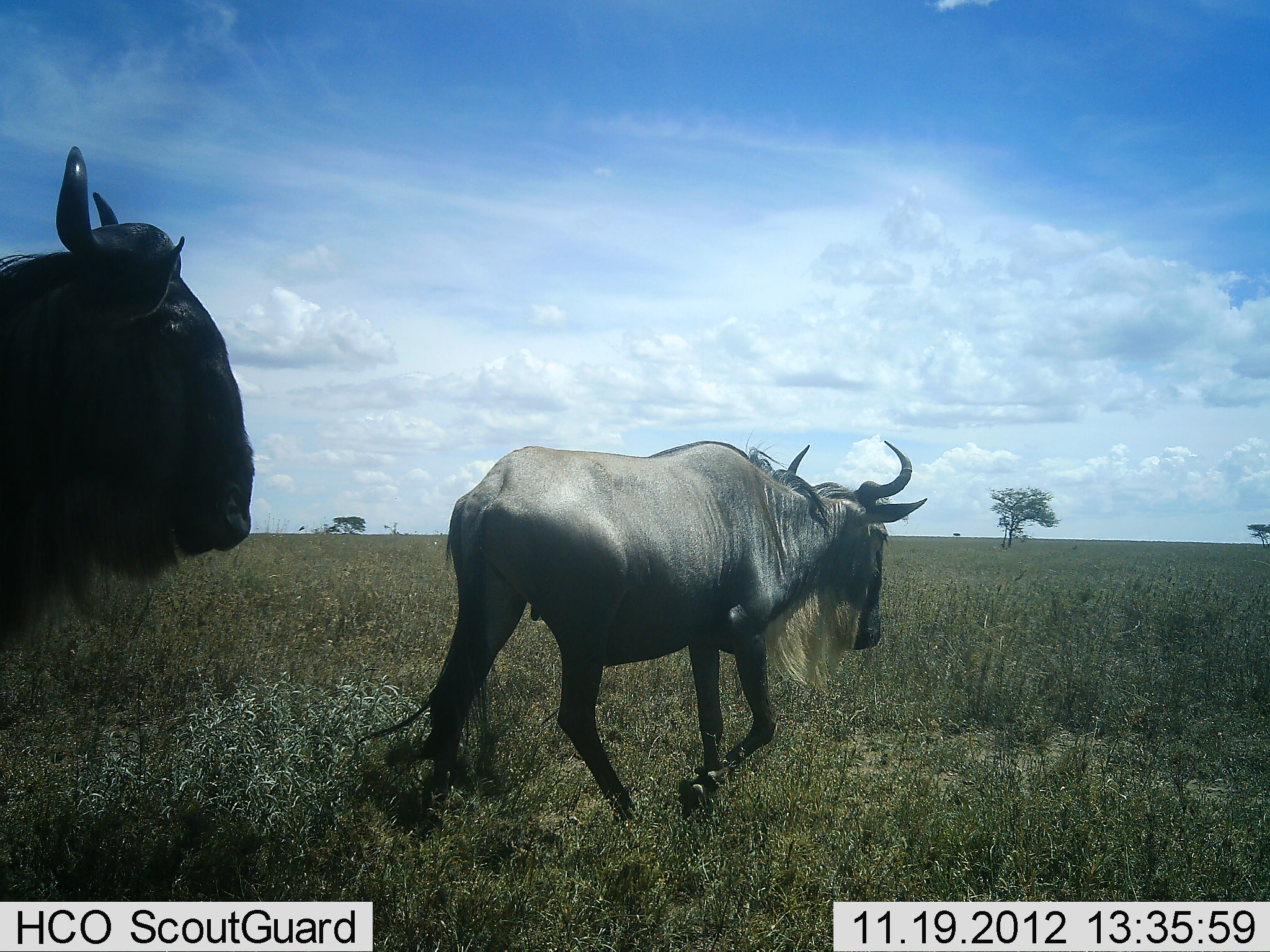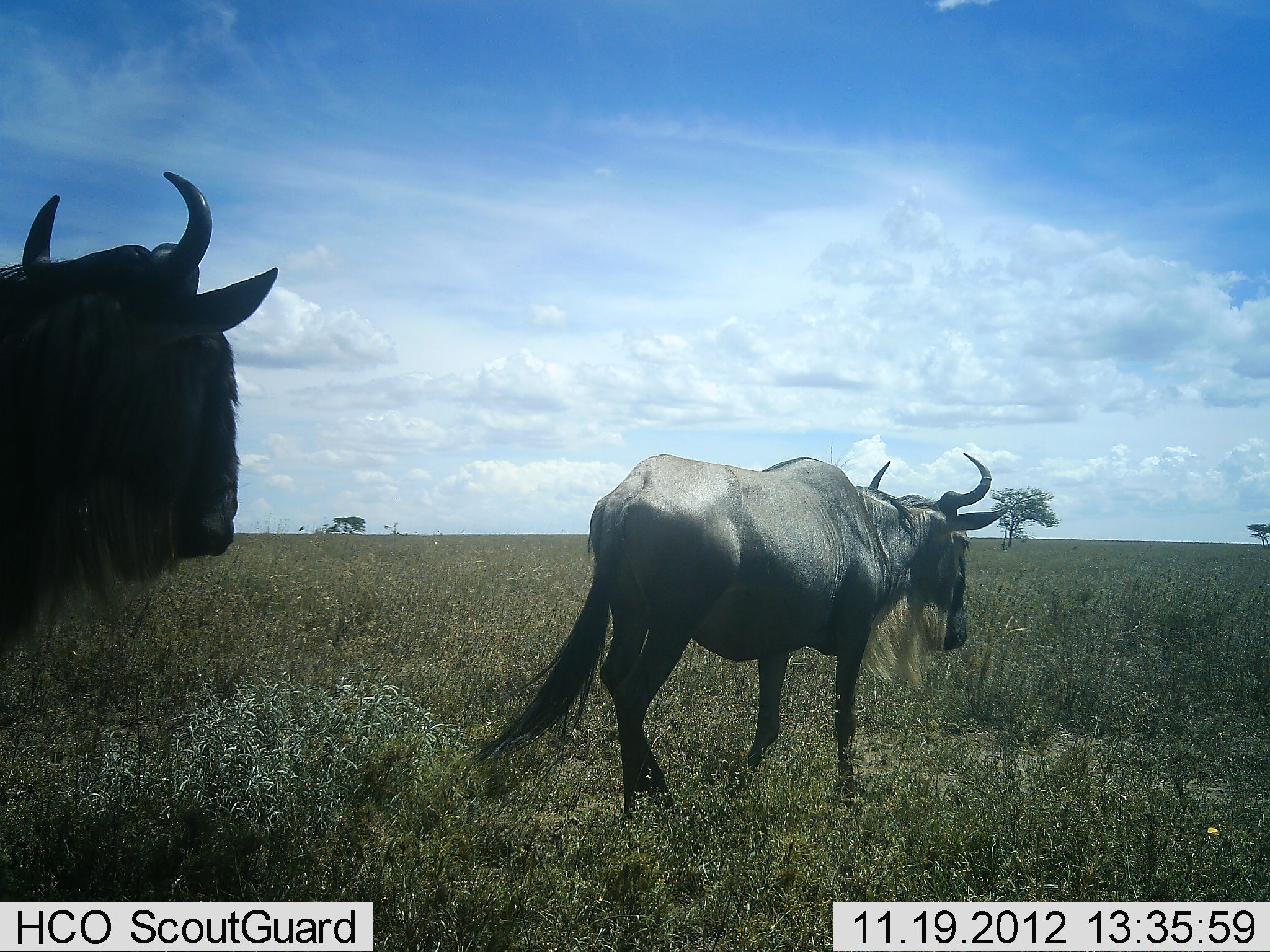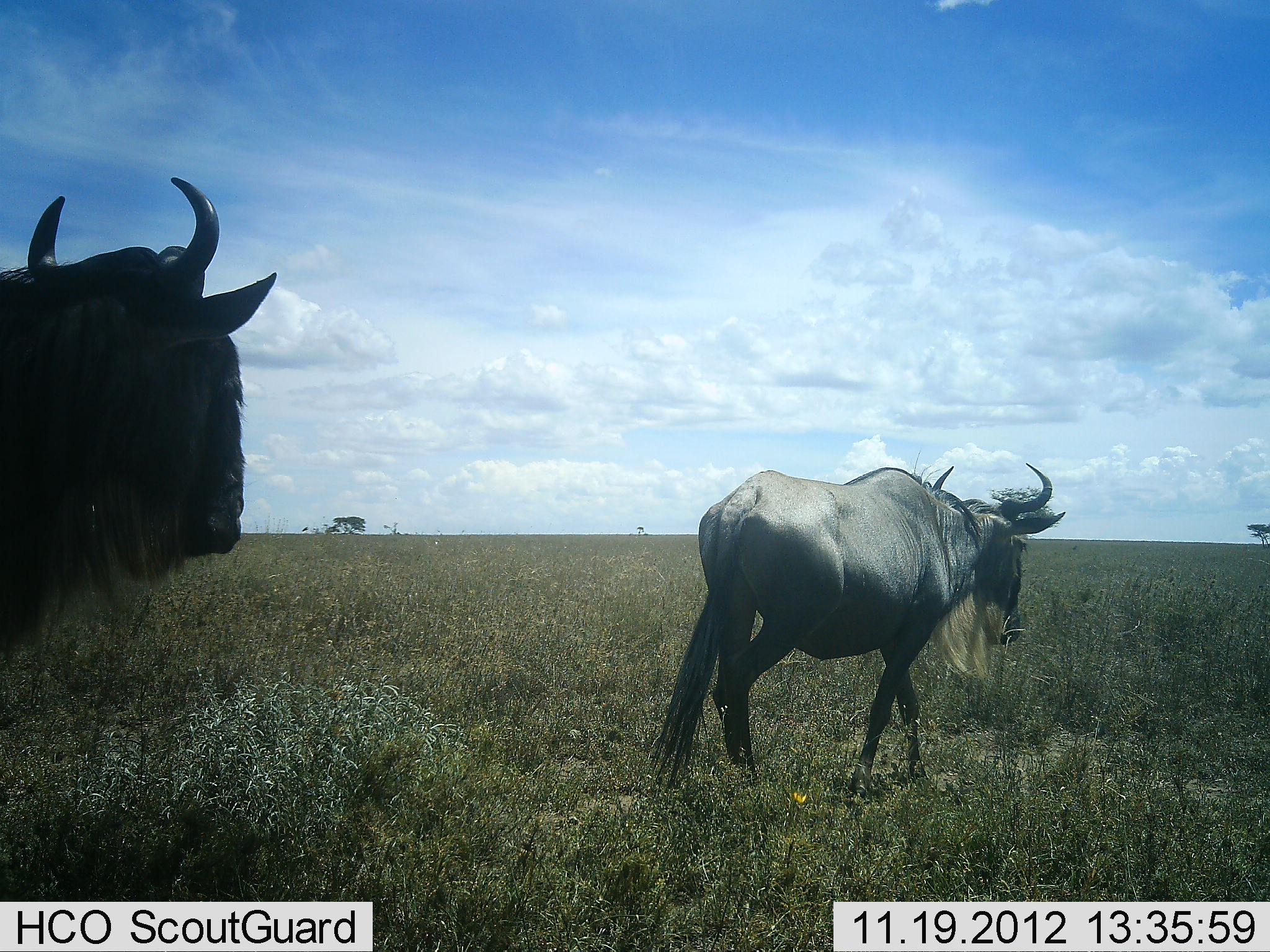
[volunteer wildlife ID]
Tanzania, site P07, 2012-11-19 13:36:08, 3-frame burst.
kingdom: Animalia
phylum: Chordata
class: Mammalia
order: Artiodactyla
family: Bovidae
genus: Connochaetes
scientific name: Connochaetes taurinus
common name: blue wildebeest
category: wildebeest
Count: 2.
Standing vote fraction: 60%.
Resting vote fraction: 0%.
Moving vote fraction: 100%.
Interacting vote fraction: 0%.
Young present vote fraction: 0%.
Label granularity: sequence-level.